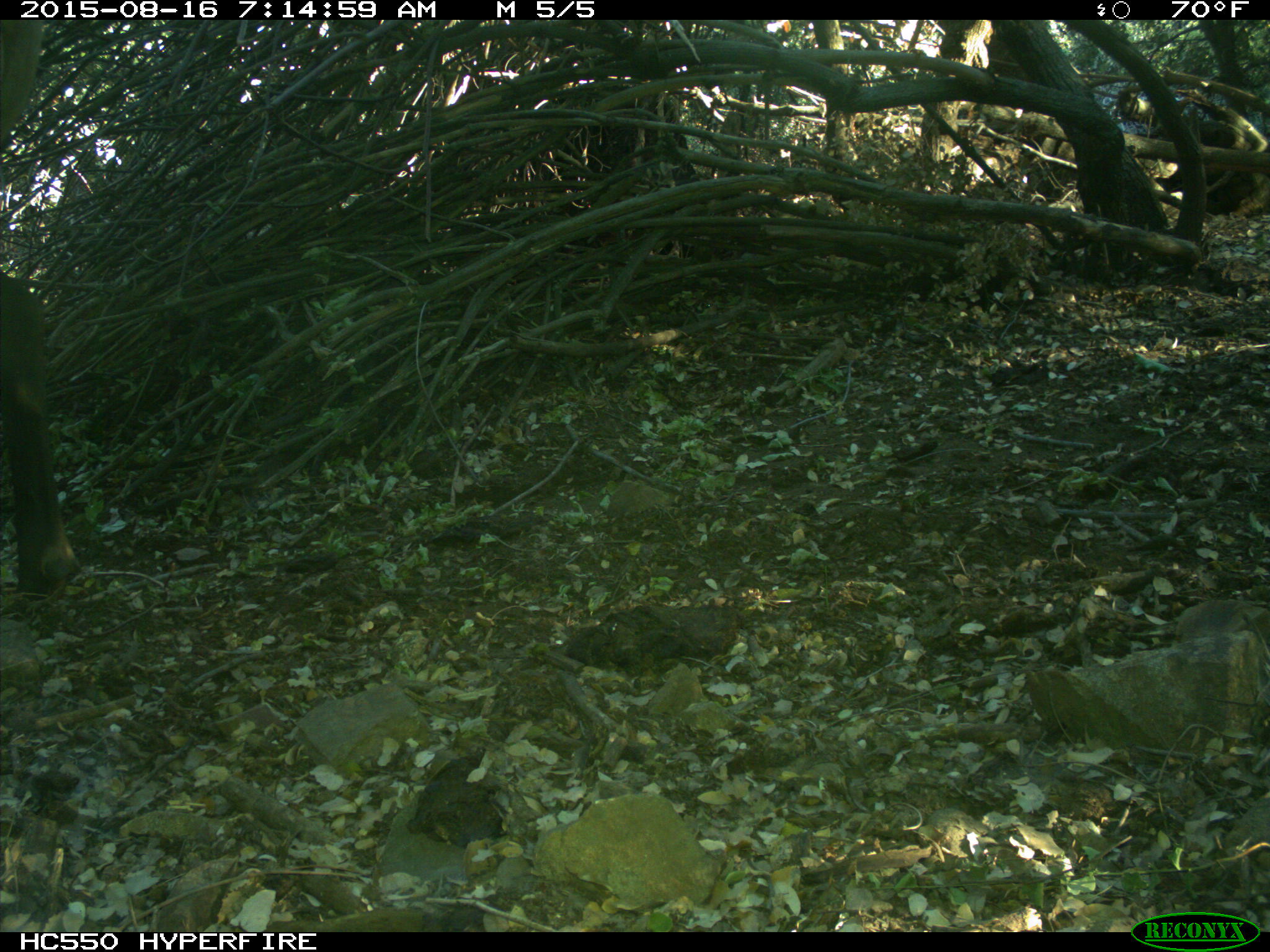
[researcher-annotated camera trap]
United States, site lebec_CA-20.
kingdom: Animalia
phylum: Chordata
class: Mammalia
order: Artiodactyla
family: Cervidae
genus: Cervus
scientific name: Cervus canadensis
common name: elk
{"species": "Cervus canadensis (elk)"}